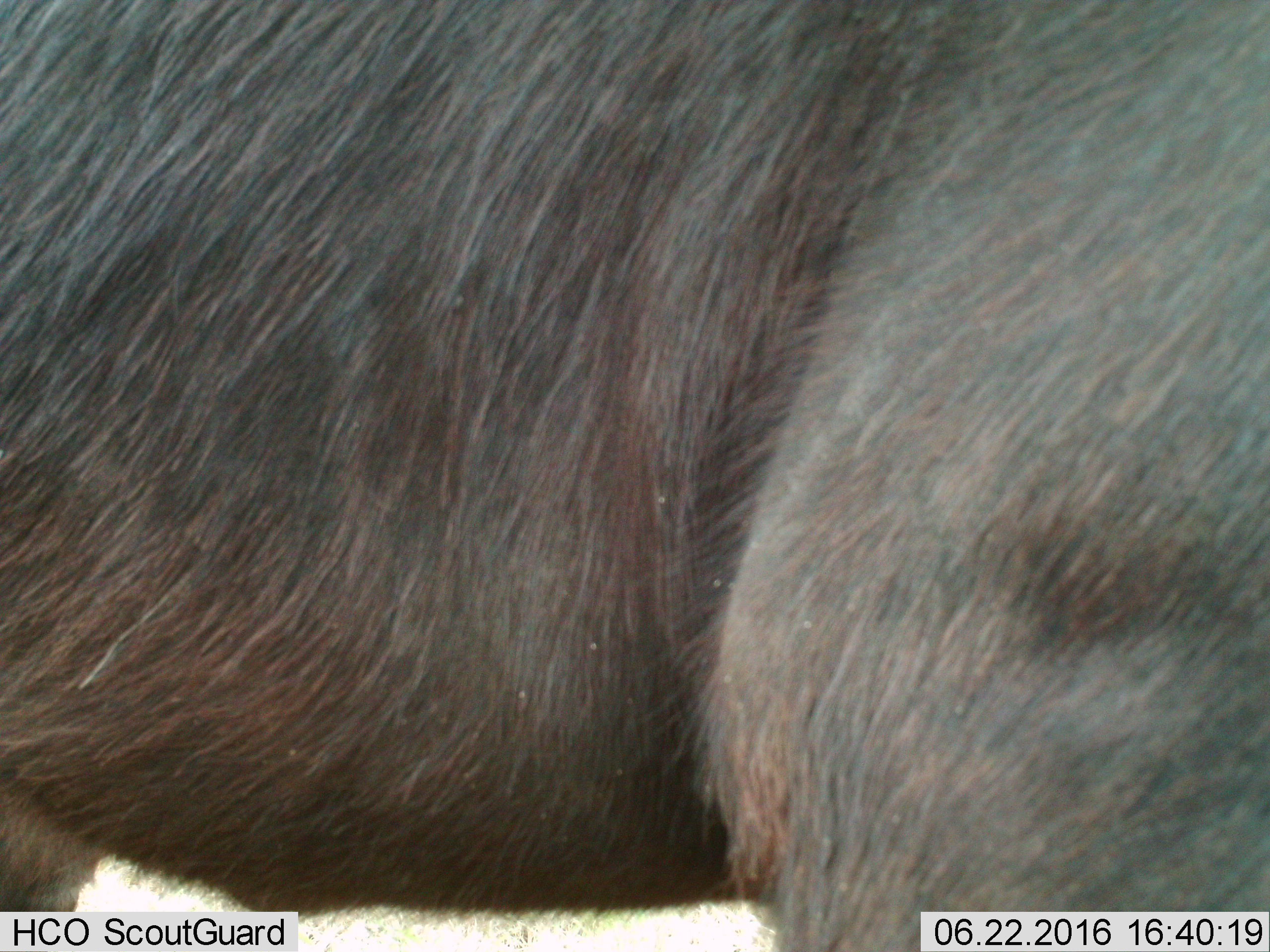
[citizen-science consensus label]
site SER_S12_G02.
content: unidentified animal